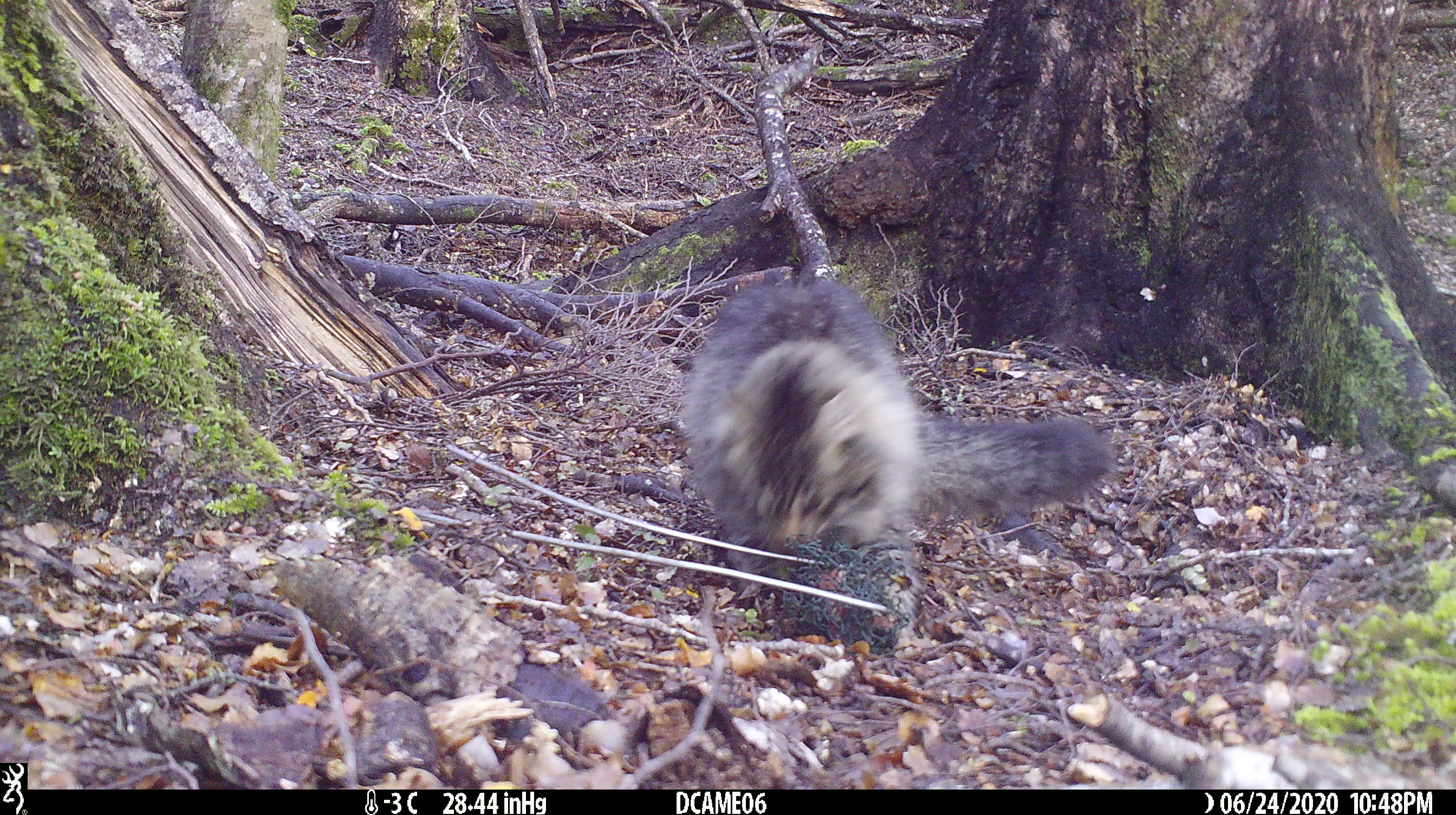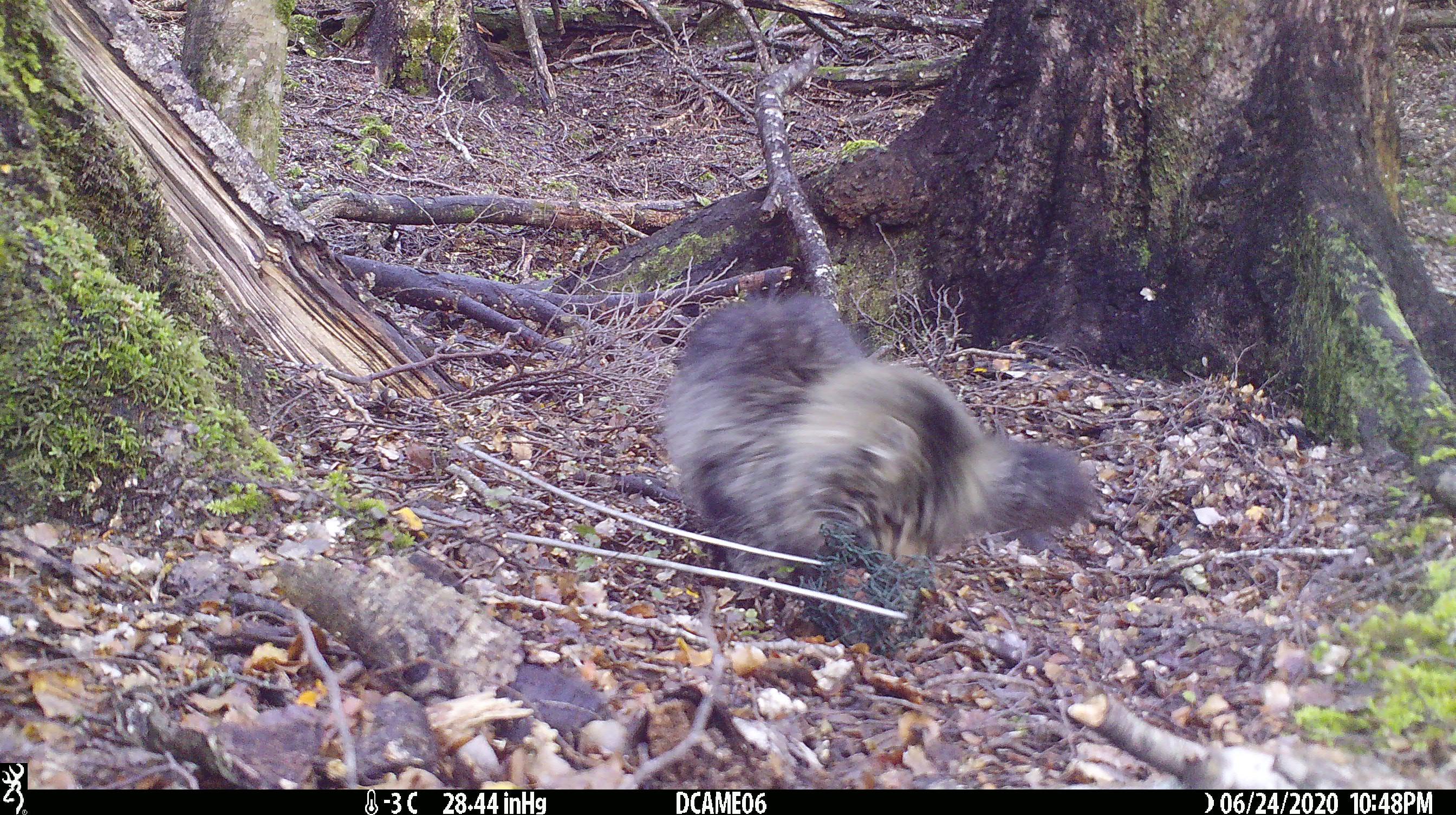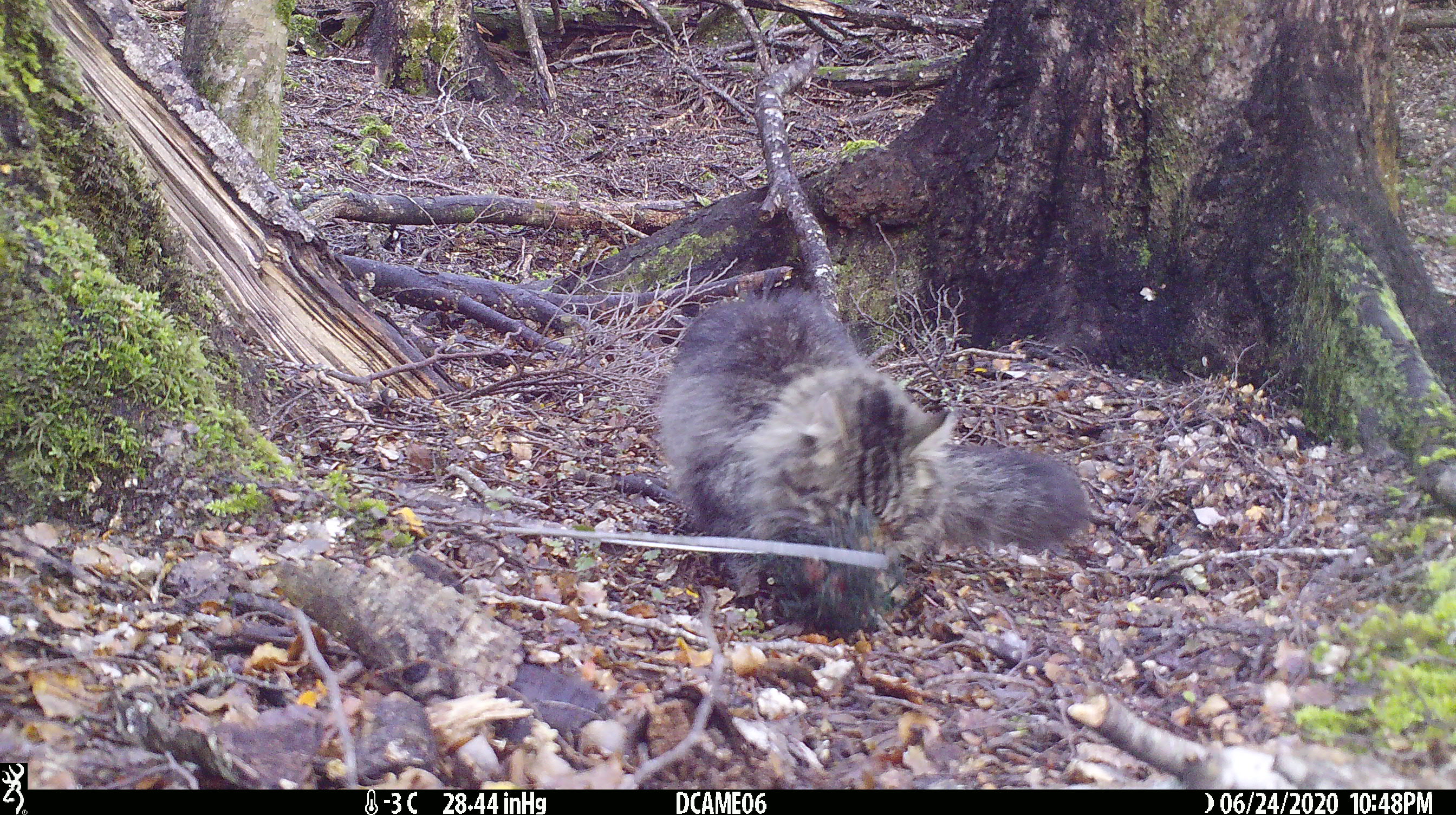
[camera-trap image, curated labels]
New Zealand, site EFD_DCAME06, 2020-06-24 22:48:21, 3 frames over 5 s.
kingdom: Animalia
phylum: Chordata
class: Mammalia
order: Carnivora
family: Felidae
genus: Felis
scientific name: Felis catus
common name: domestic cat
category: cat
Cat (domestic cat) (Felis catus).